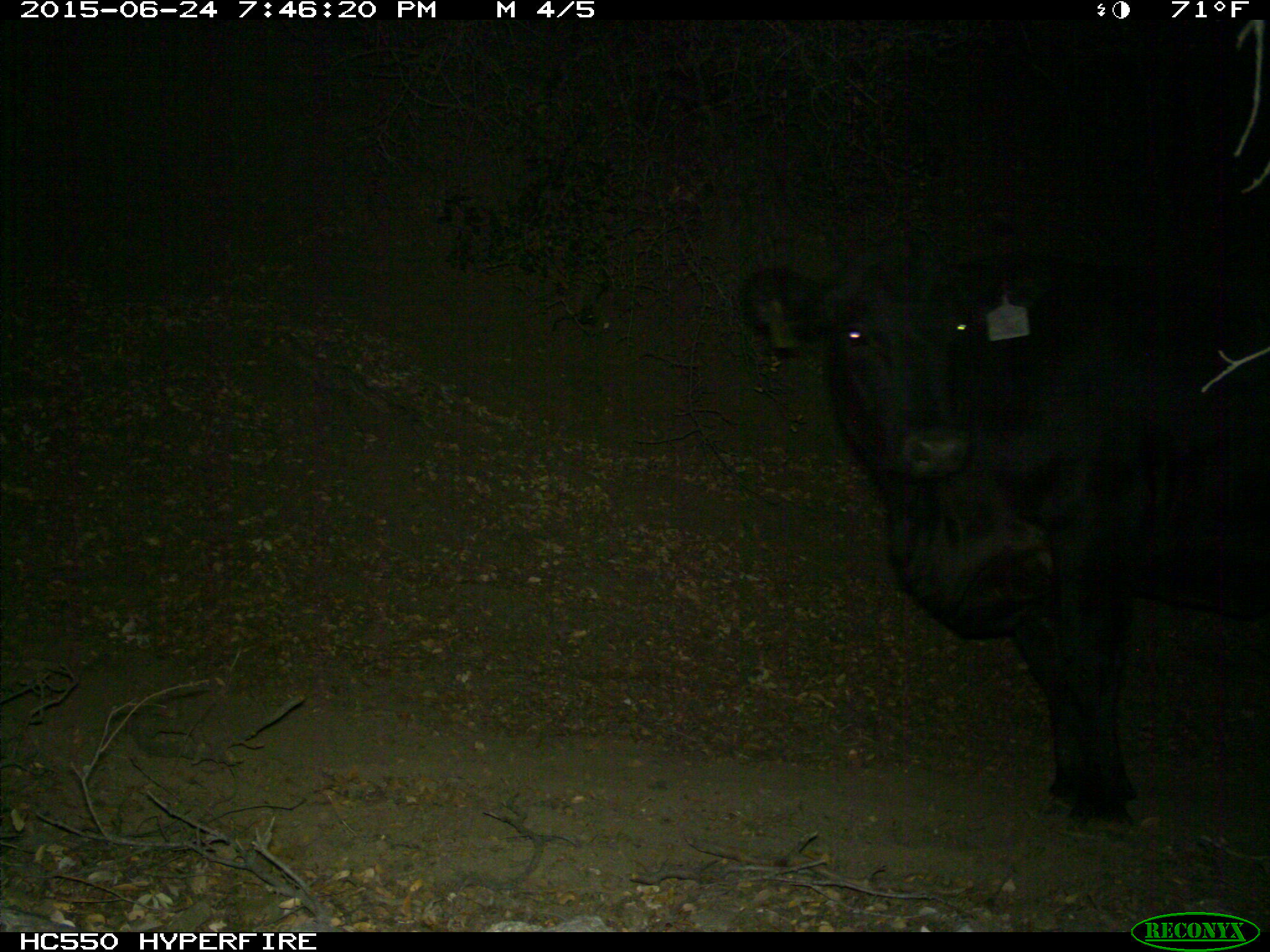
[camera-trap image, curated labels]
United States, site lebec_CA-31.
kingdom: Animalia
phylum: Chordata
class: Mammalia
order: Artiodactyla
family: Bovidae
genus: Bos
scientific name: Bos taurus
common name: domestic cow